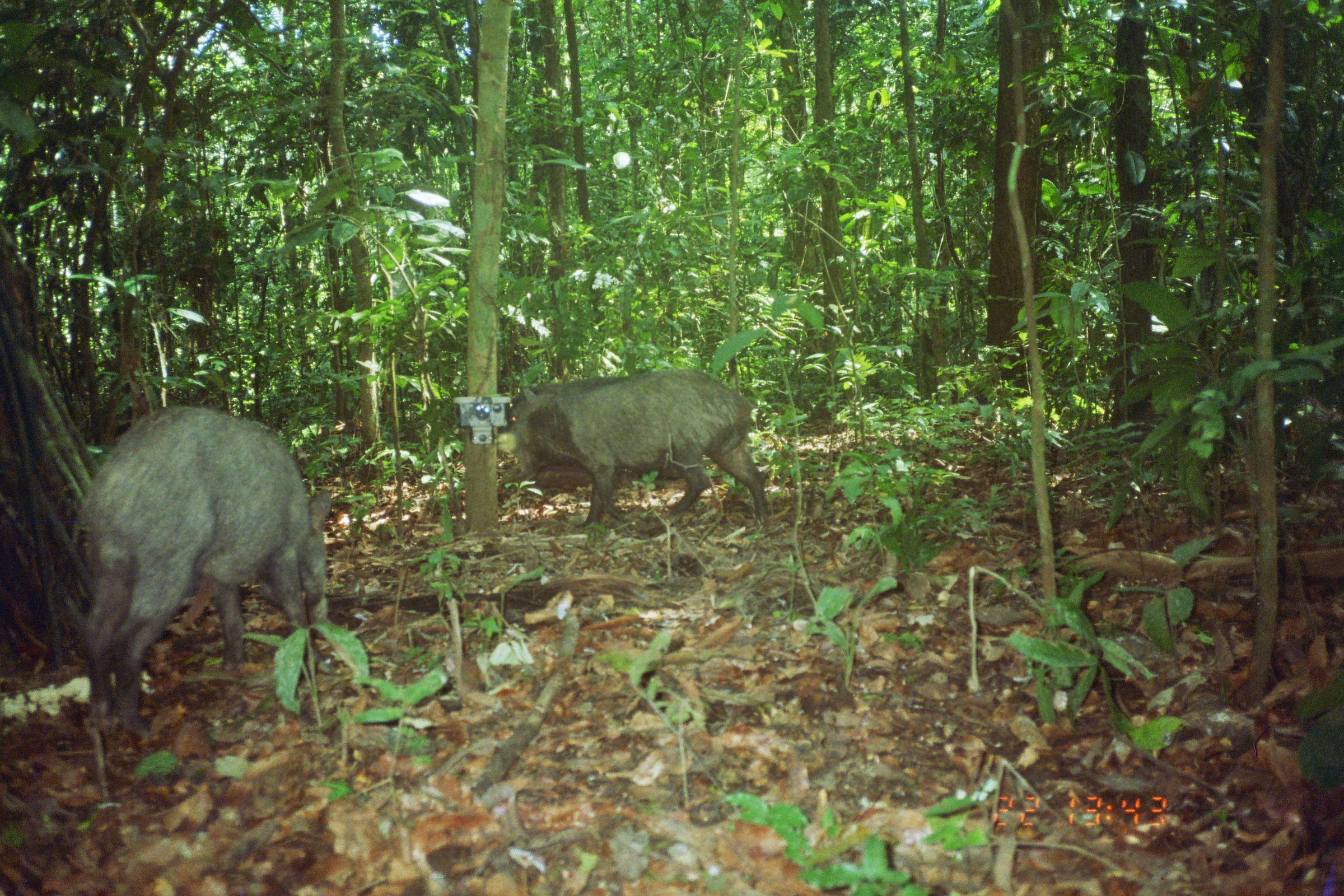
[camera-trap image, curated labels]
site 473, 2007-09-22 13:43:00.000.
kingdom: Animalia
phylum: Chordata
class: Mammalia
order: Artiodactyla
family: Tayassuidae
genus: Tayassu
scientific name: Tayassu pecari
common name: white-lipped peccary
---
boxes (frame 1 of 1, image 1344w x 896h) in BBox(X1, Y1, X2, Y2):
tayassu pecari: BBox(71, 404, 332, 736); BBox(505, 367, 768, 528)